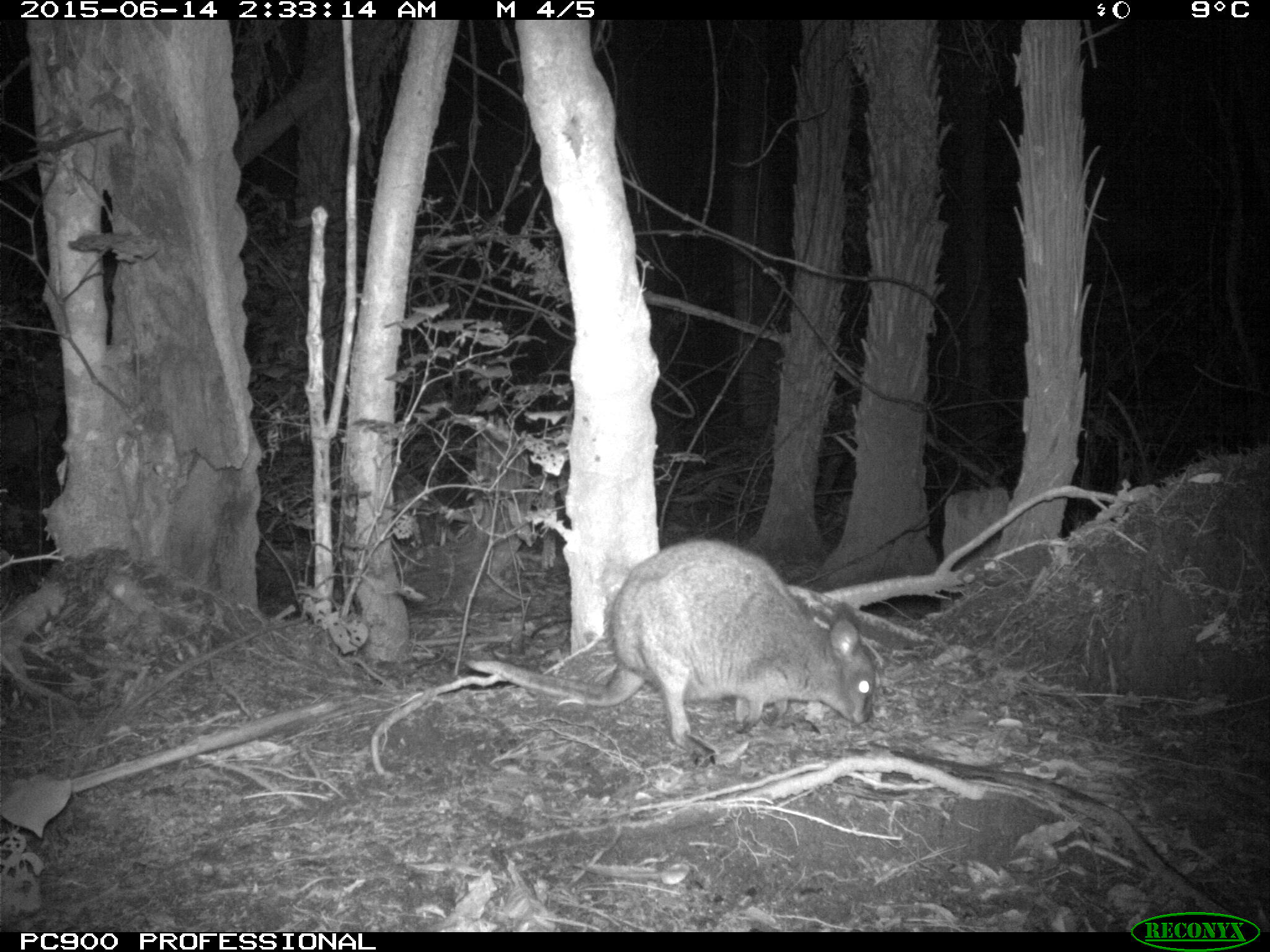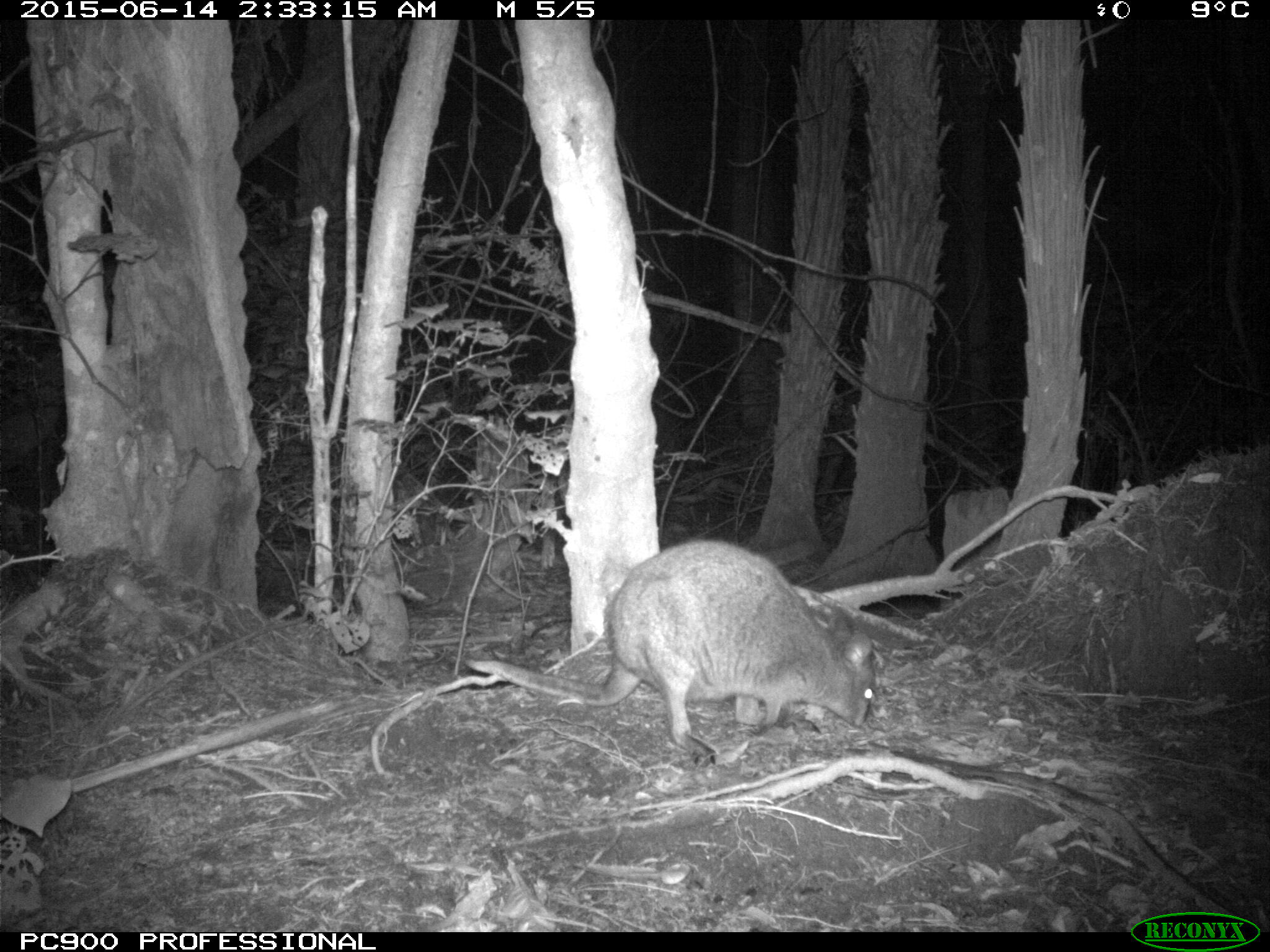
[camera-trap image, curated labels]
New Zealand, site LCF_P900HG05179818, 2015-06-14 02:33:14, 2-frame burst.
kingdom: Animalia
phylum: Chordata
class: Mammalia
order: Diprotodontia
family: Macropodidae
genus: Notamacropus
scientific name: Notamacropus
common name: wallaby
Wallaby (Notamacropus).